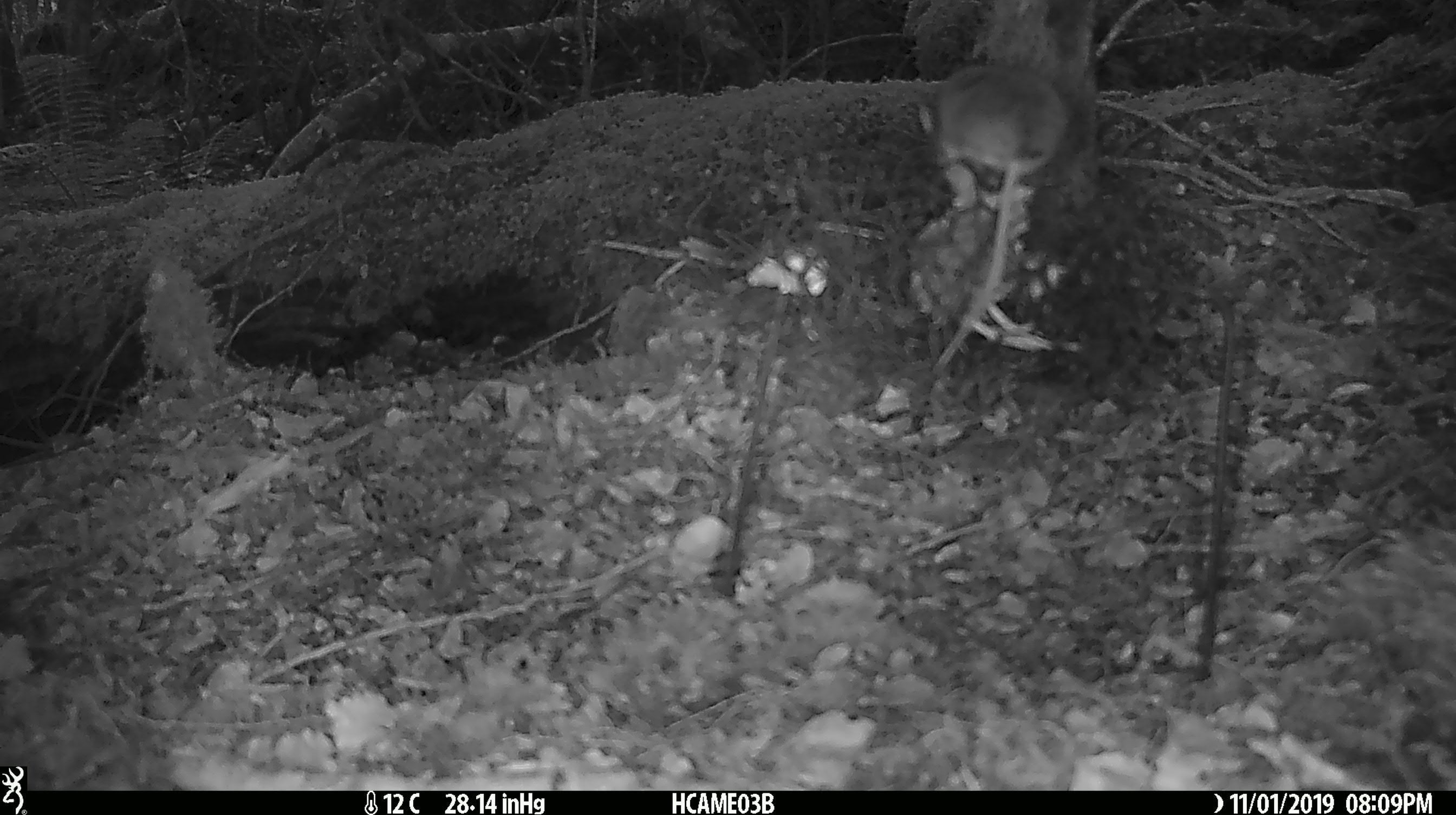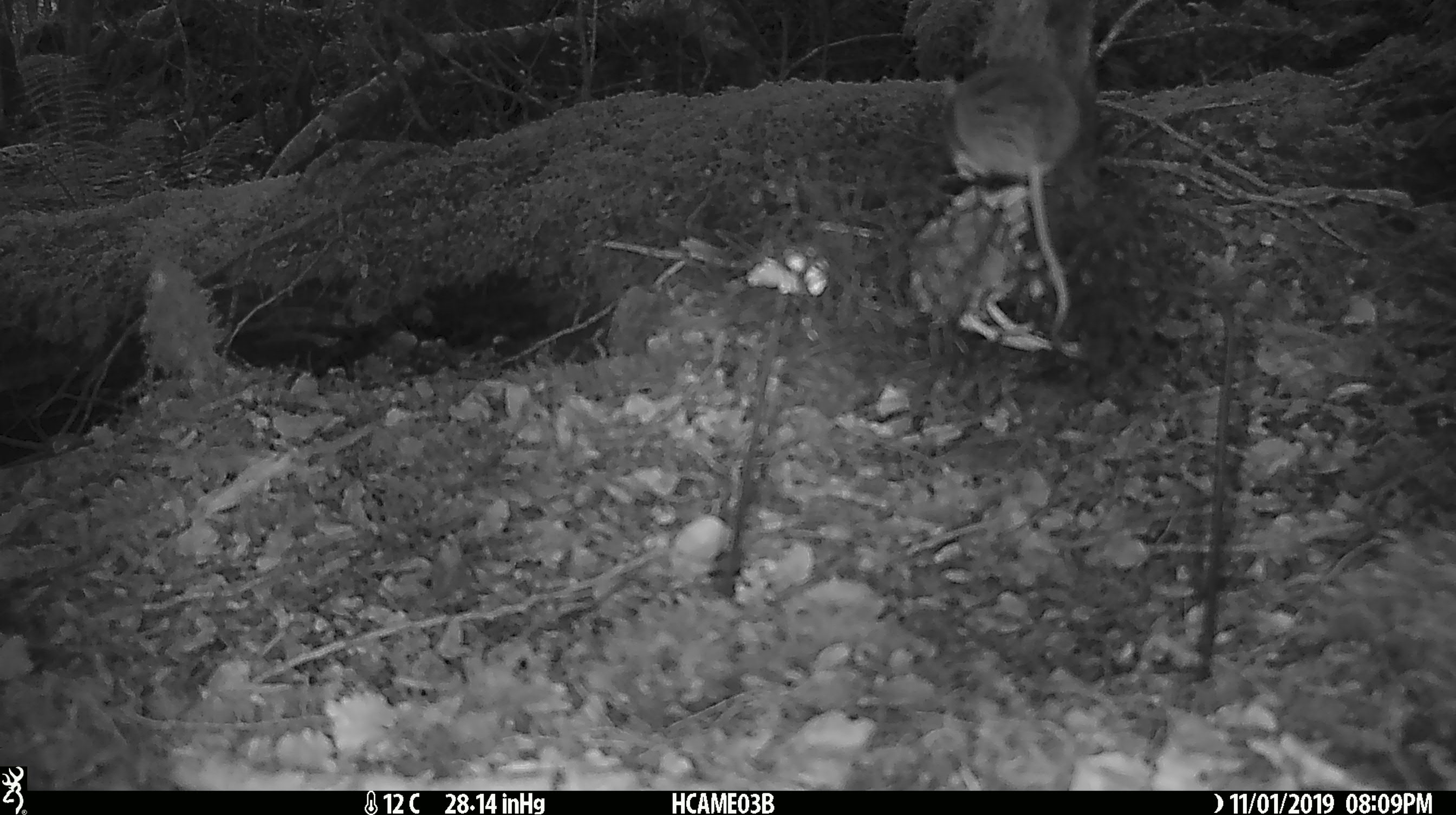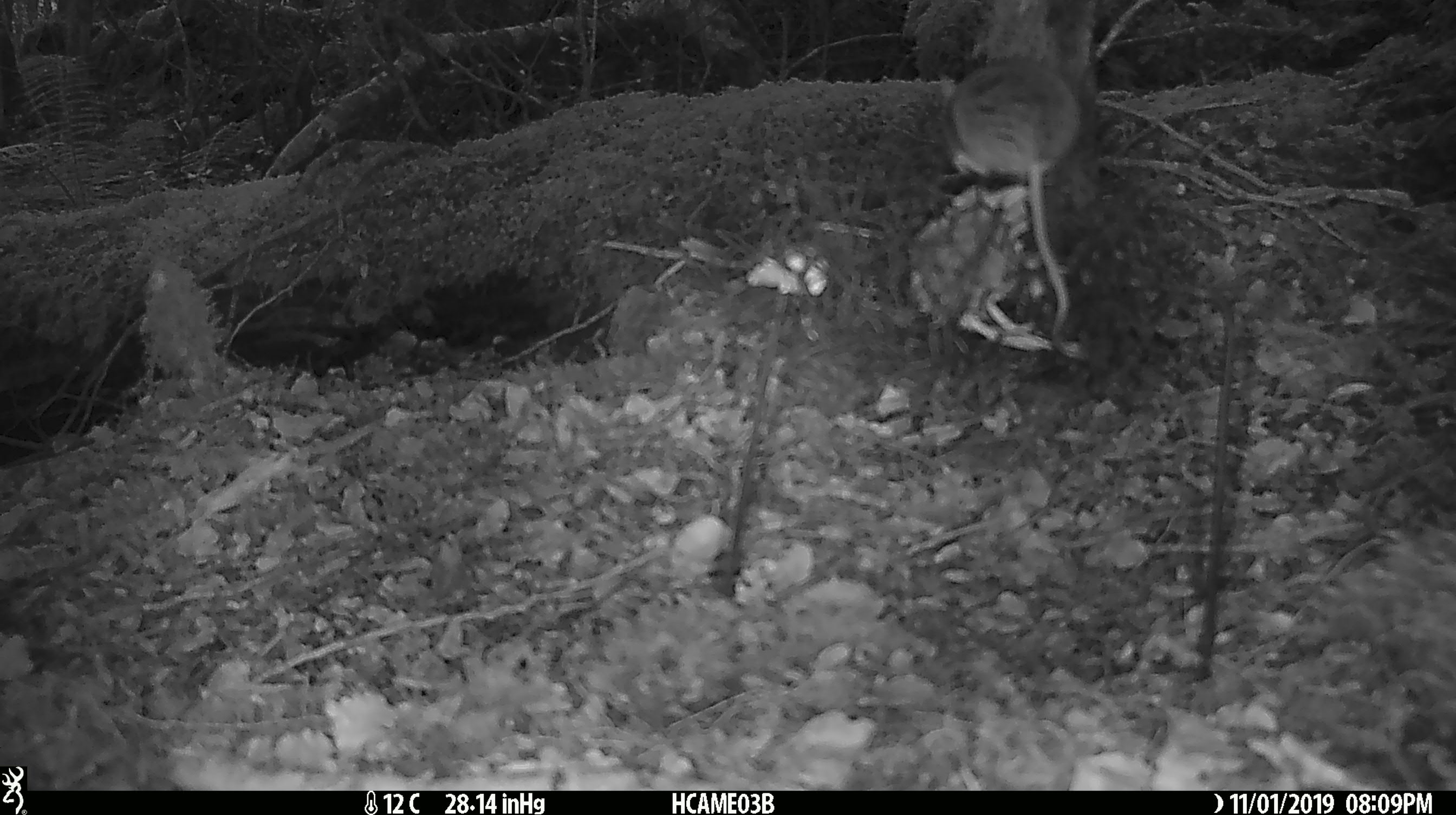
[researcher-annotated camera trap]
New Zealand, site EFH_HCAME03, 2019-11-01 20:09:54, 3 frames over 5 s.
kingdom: Animalia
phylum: Chordata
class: Mammalia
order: Rodentia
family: Muridae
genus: Mus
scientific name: Mus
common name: mouse